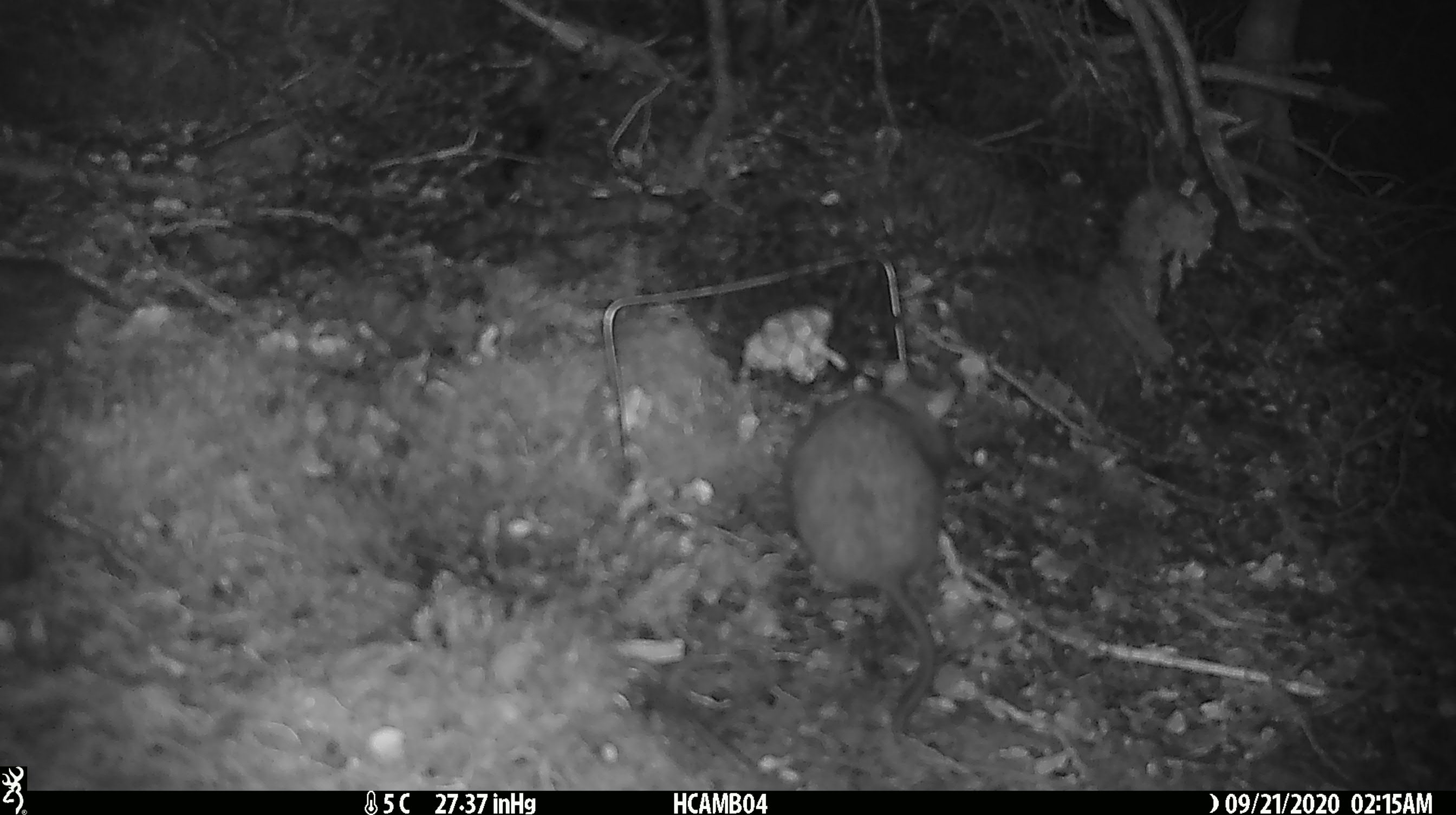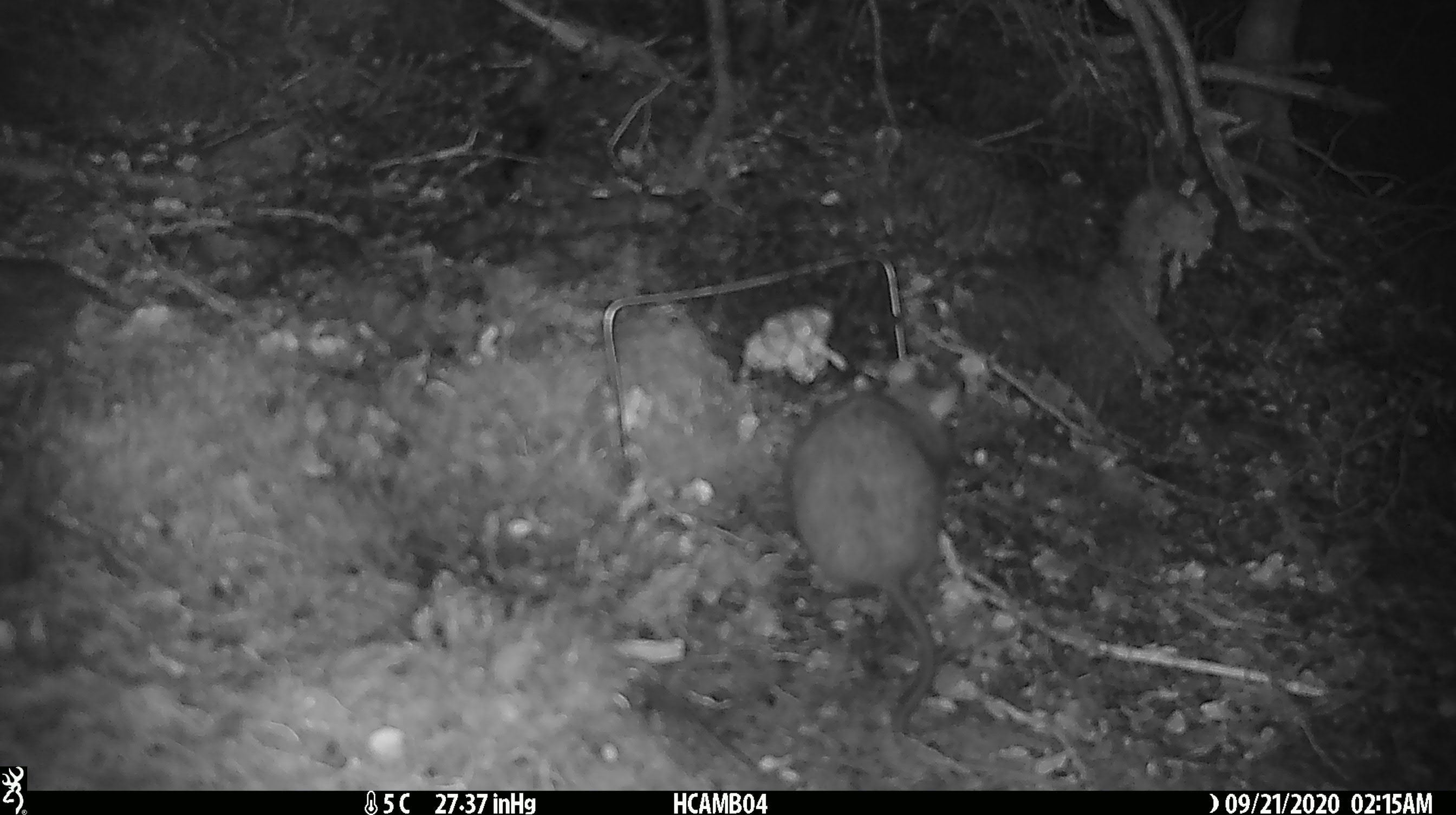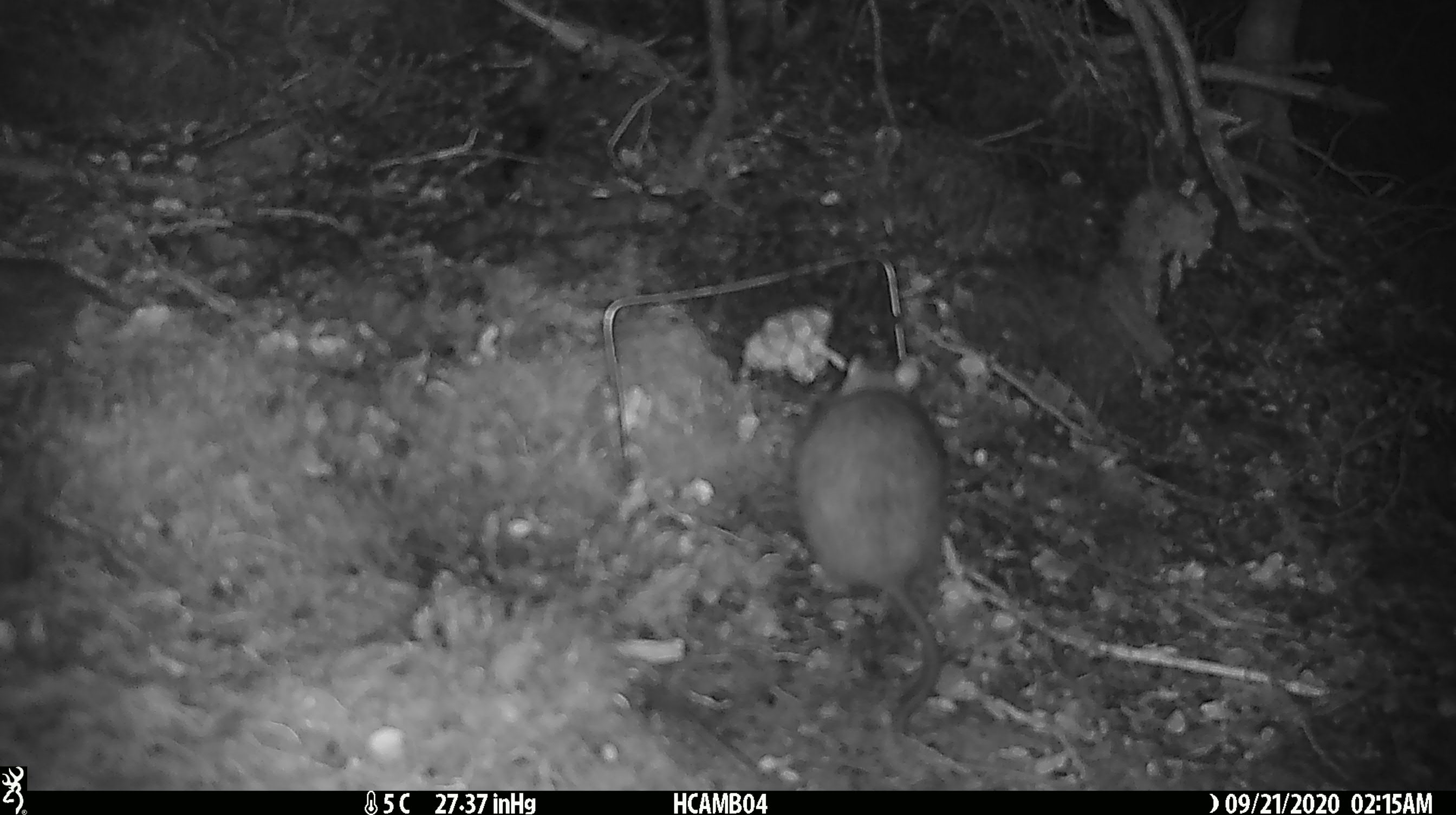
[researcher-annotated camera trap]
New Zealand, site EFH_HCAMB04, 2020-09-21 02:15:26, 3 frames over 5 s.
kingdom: Animalia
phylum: Chordata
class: Mammalia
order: Rodentia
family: Muridae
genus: Rattus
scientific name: Rattus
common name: rat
Rat (Rattus).